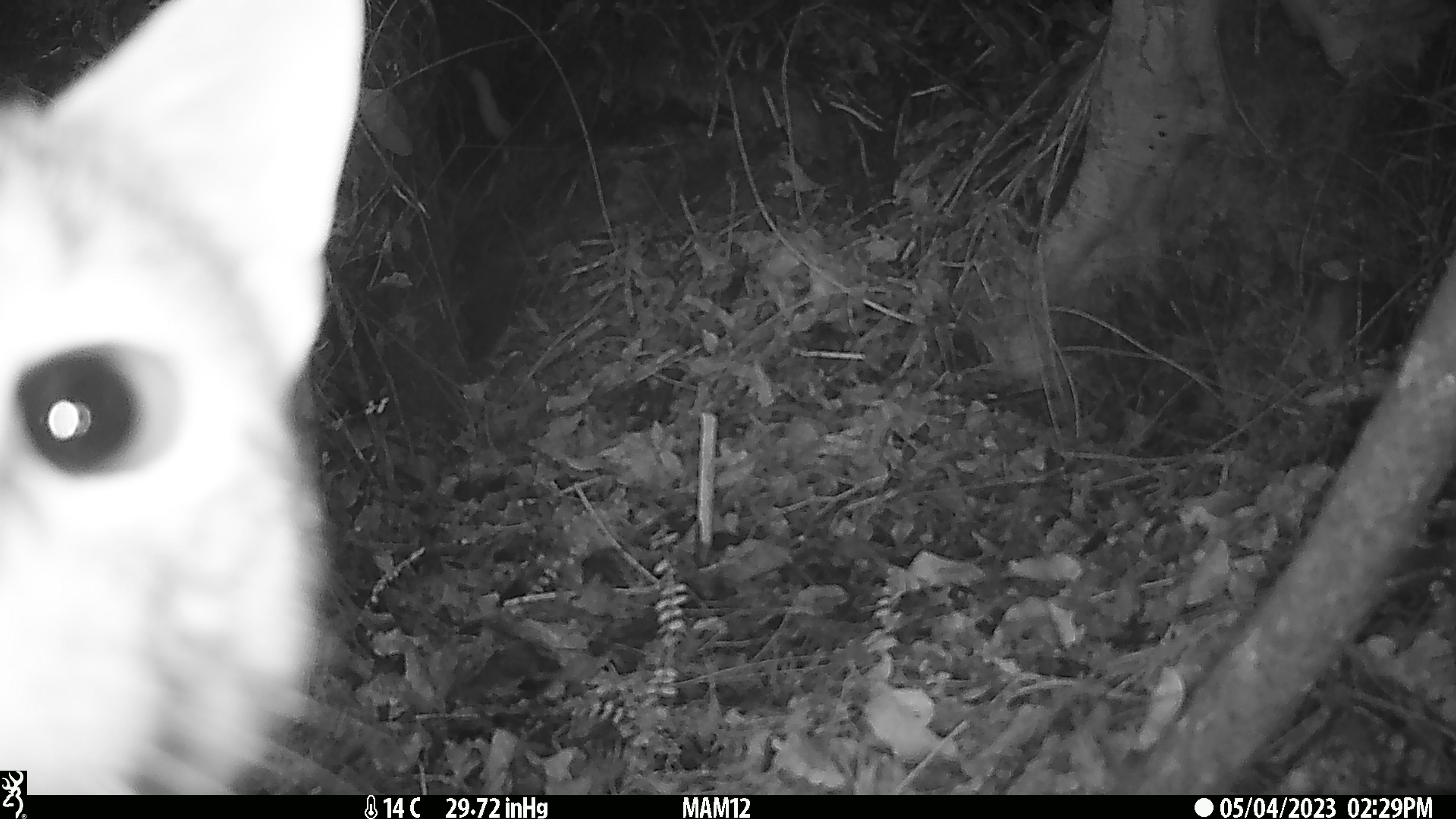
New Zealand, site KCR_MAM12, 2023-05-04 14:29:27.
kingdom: Animalia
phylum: Chordata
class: Mammalia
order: Carnivora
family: Felidae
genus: Felis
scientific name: Felis catus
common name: domestic cat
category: cat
Cat (domestic cat) (Felis catus).